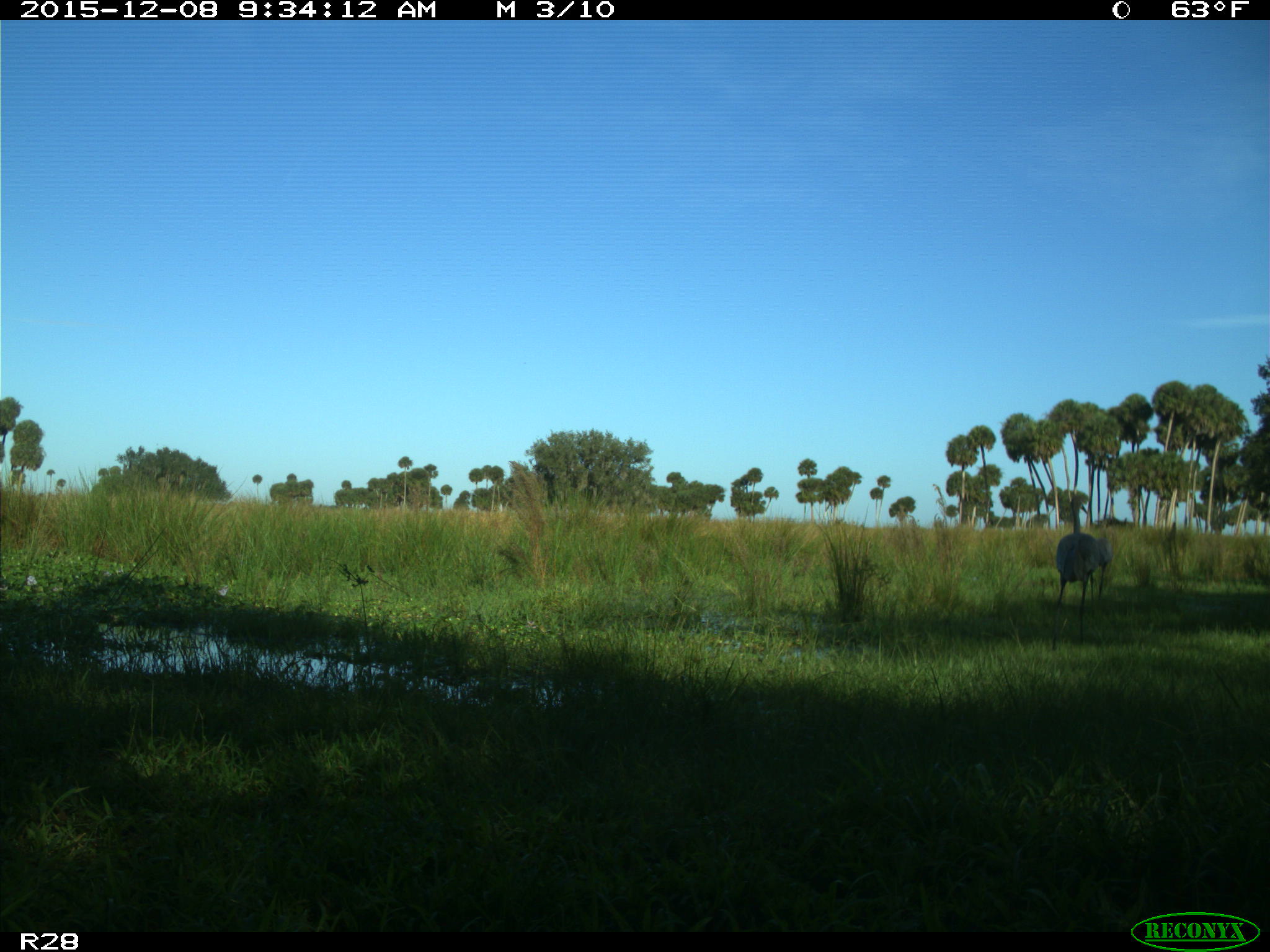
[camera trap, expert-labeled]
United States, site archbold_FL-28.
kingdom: Animalia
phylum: Chordata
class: Aves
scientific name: Aves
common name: birds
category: unidentified bird